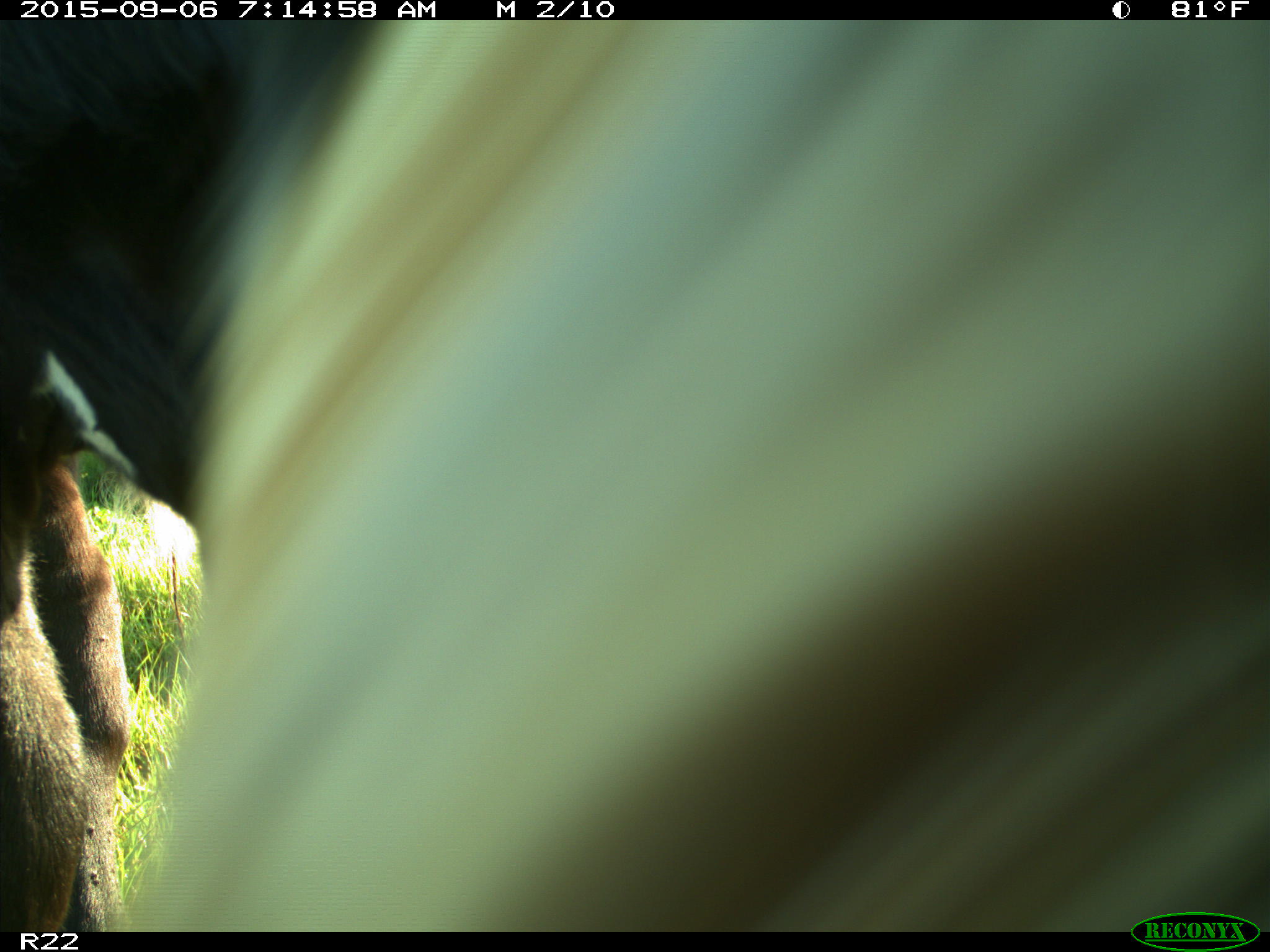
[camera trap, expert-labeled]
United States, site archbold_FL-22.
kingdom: Animalia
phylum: Chordata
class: Mammalia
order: Artiodactyla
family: Bovidae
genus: Bos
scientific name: Bos taurus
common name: domestic cow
Bos taurus (domestic cow).